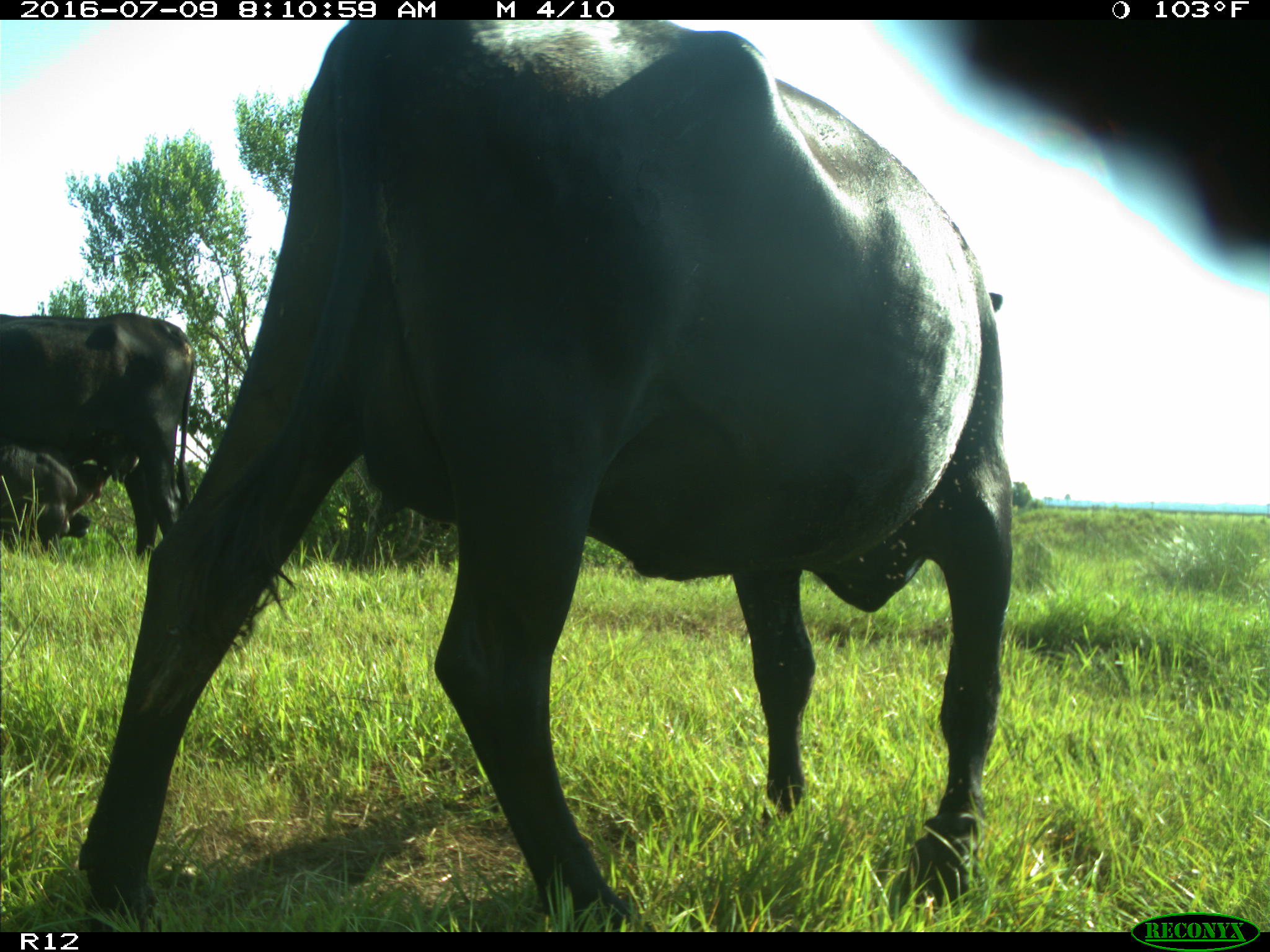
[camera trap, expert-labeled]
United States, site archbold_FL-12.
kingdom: Animalia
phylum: Chordata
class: Mammalia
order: Artiodactyla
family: Bovidae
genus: Bos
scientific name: Bos taurus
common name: domestic cow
Bos taurus (domestic cow).